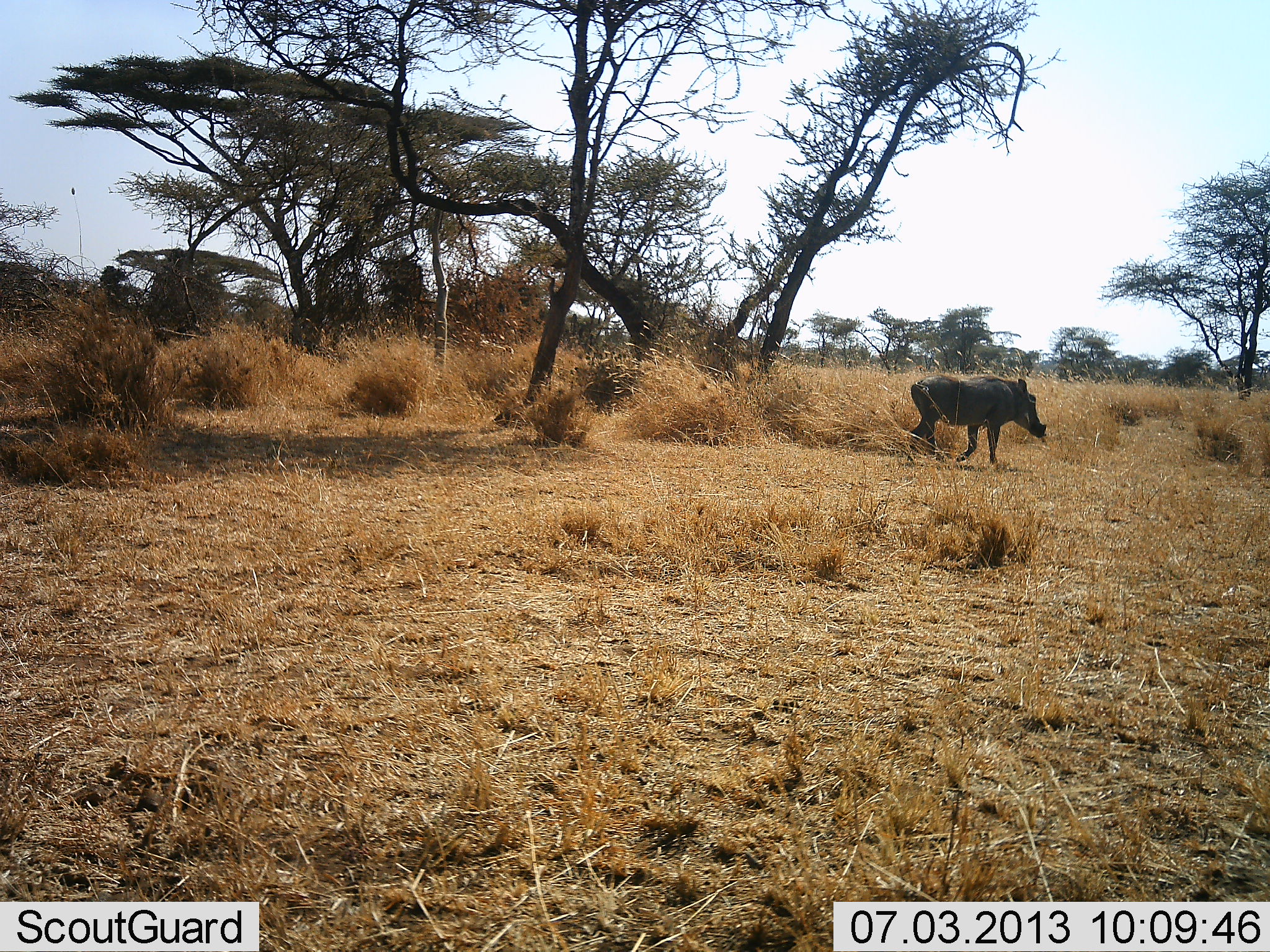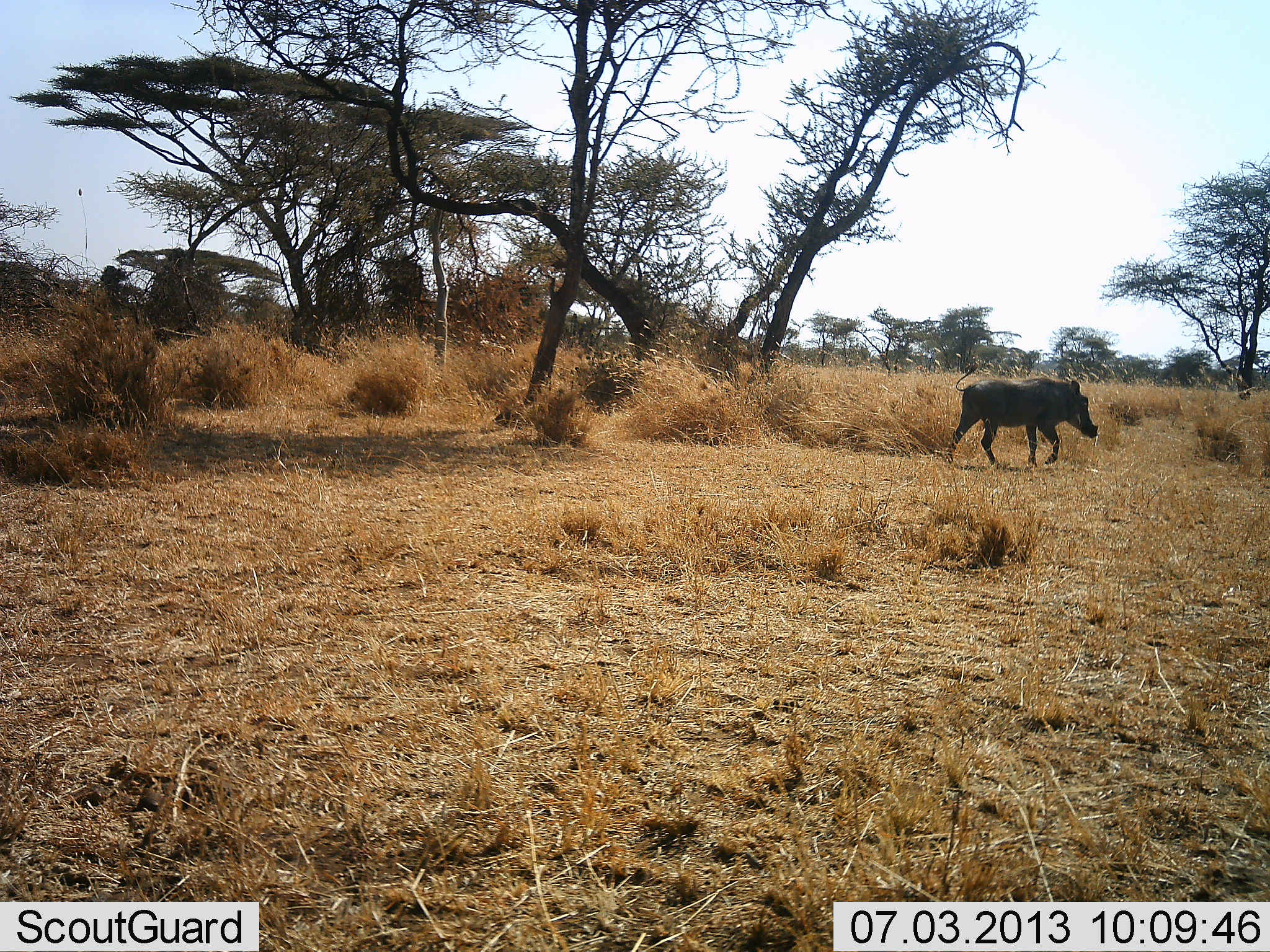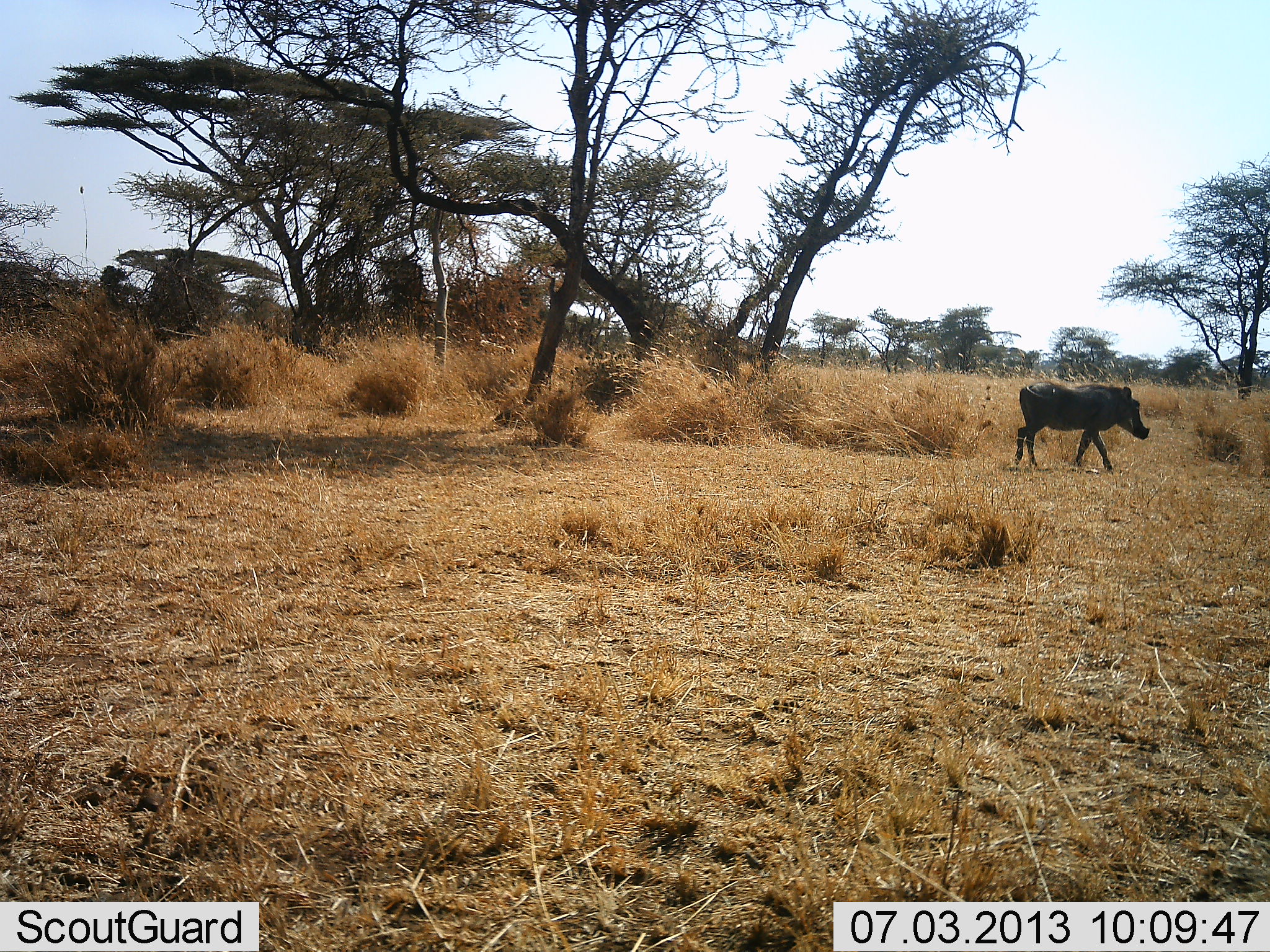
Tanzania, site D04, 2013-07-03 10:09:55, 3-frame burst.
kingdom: Animalia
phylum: Chordata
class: Mammalia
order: Artiodactyla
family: Suidae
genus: Phacochoerus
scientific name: Phacochoerus africanus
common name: warthog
Warthog (Phacochoerus africanus), count 1. Behavior (volunteer vote fractions): standing 0%, resting 0%, moving 100%, interacting 0%. Young present (vote fraction): 0%. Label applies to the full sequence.